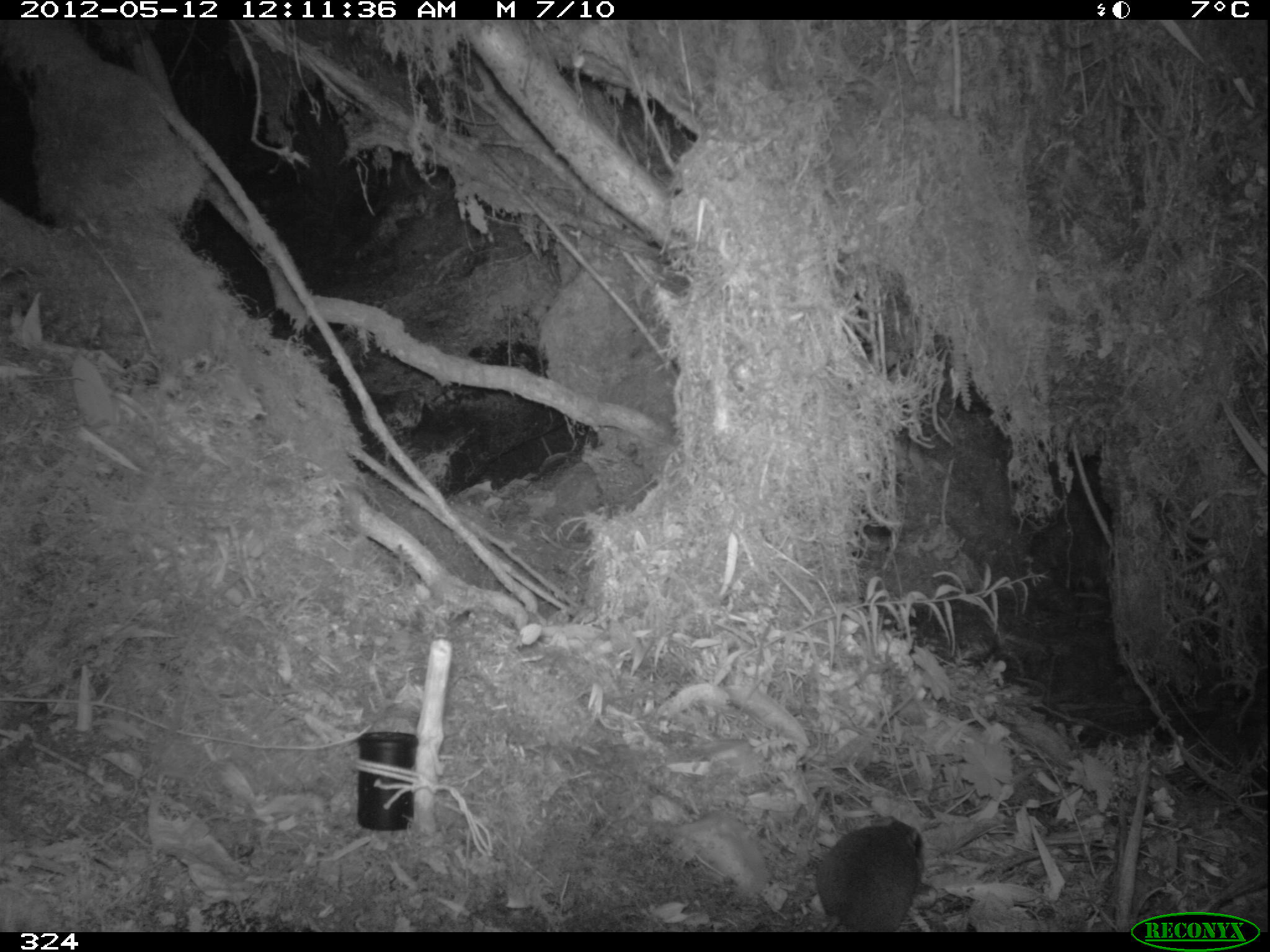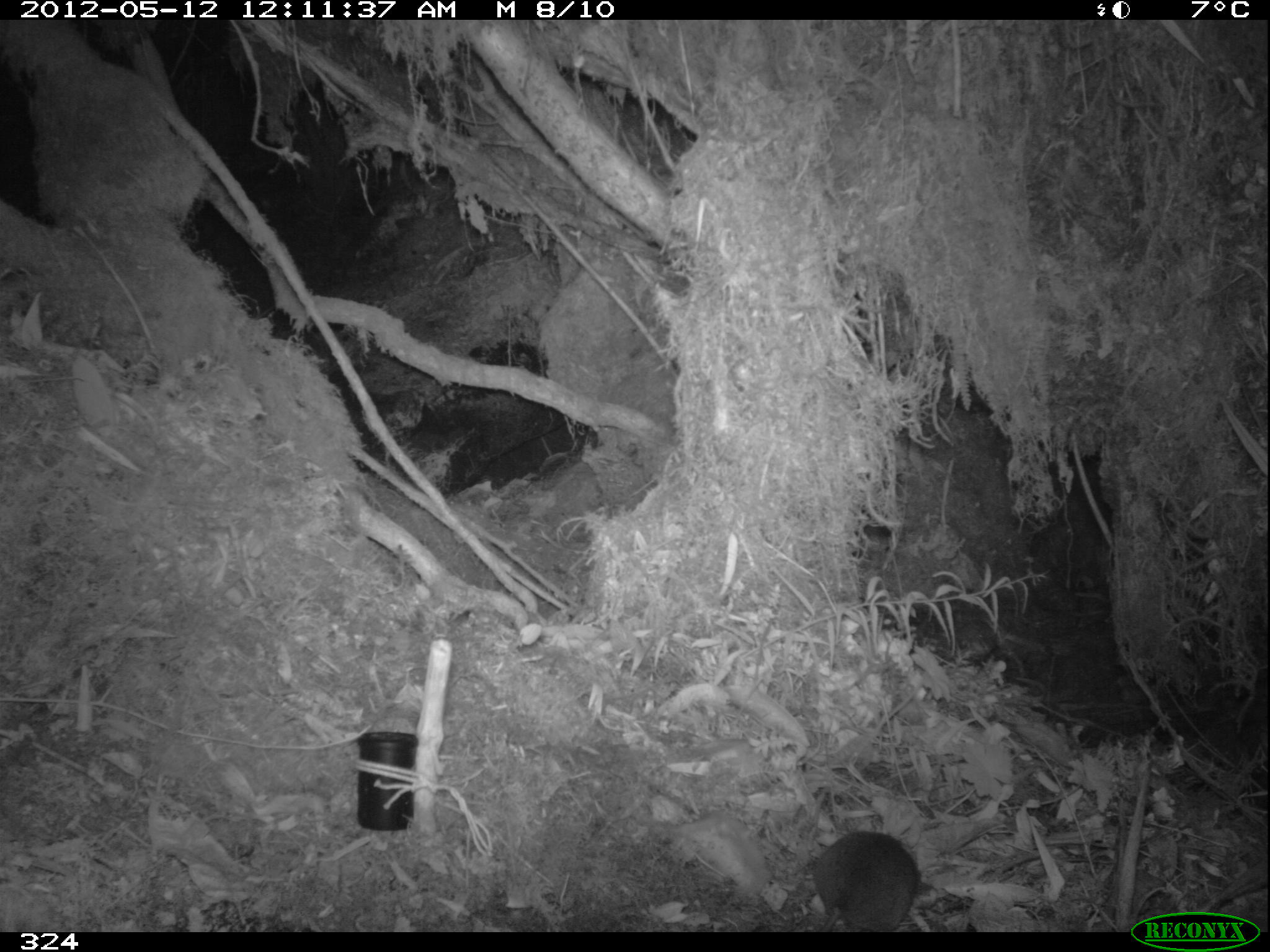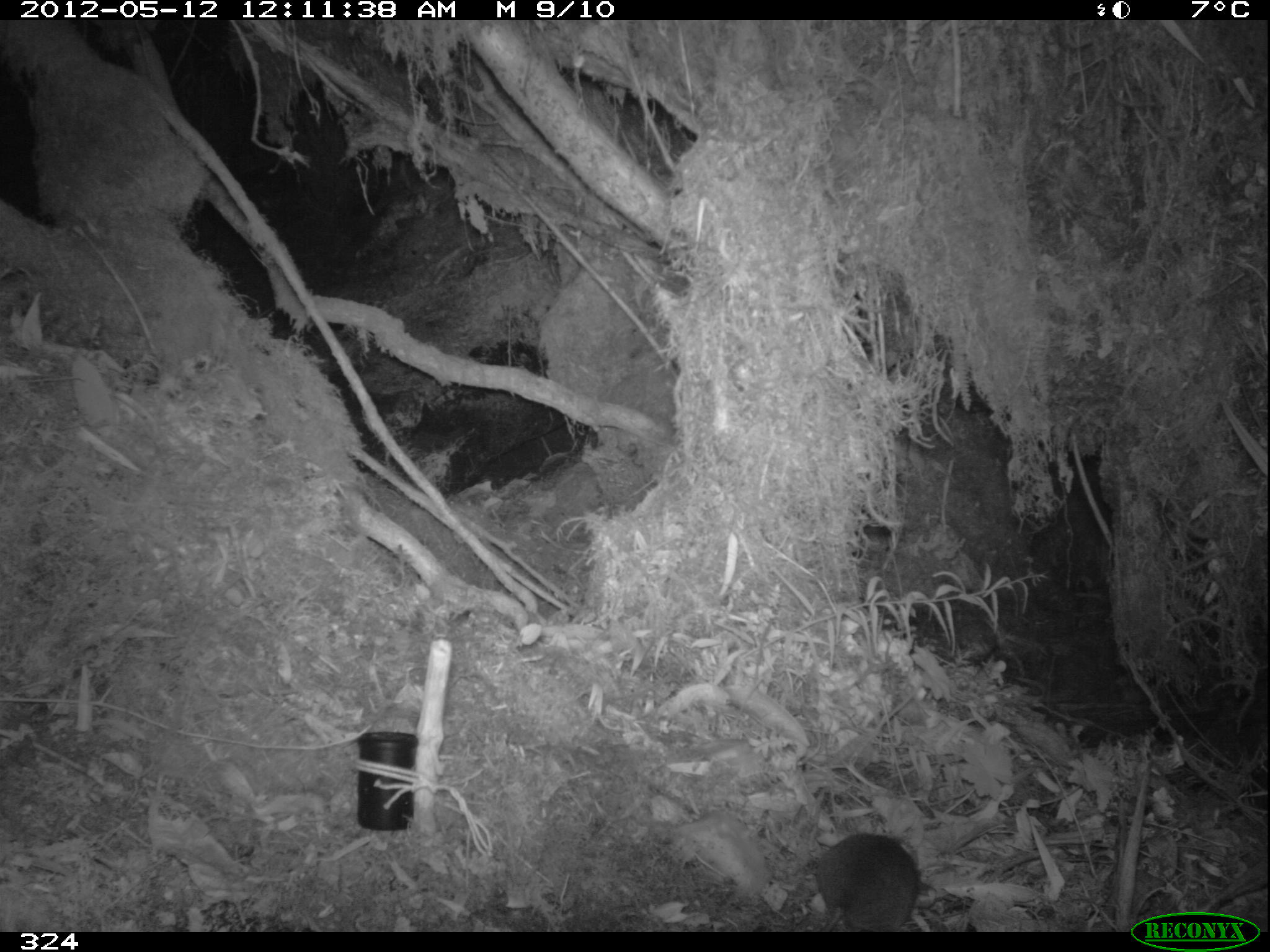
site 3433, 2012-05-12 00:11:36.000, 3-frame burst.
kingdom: Animalia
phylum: Chordata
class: Mammalia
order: Rodentia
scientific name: Rodentia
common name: rodents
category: unknown rodent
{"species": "unknown rodent (rodents) (Rodentia)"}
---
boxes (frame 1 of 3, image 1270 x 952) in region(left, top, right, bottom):
unknown rodent: region(814, 815, 922, 932)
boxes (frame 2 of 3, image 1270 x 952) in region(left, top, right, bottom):
unknown rodent: region(814, 829, 922, 932)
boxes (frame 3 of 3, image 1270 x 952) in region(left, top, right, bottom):
unknown rodent: region(814, 832, 920, 932)